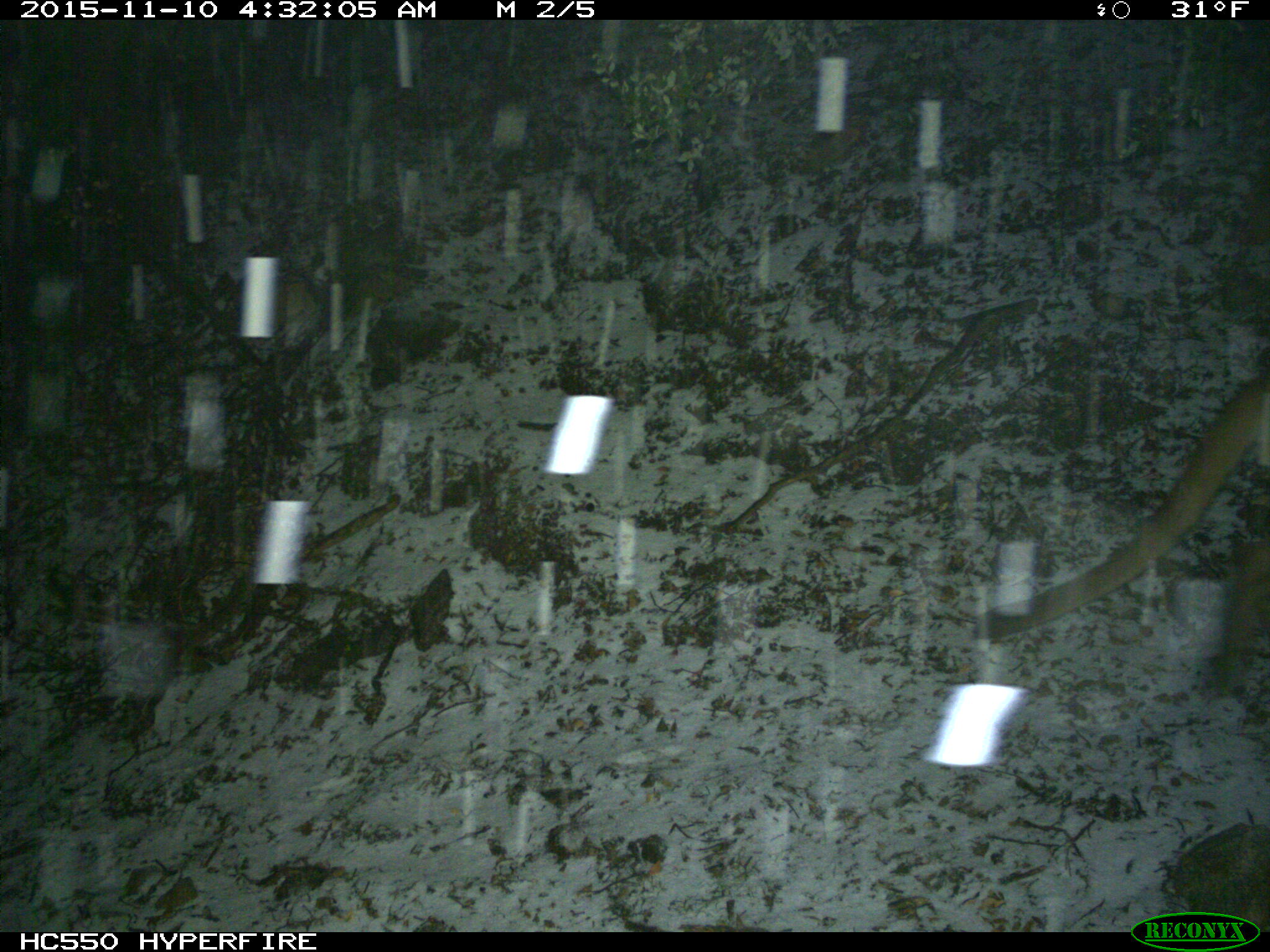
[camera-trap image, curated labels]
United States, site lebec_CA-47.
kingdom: Animalia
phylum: Chordata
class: Mammalia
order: Carnivora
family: Felidae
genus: Puma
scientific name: Puma concolor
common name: mountain lion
Puma concolor (mountain lion).